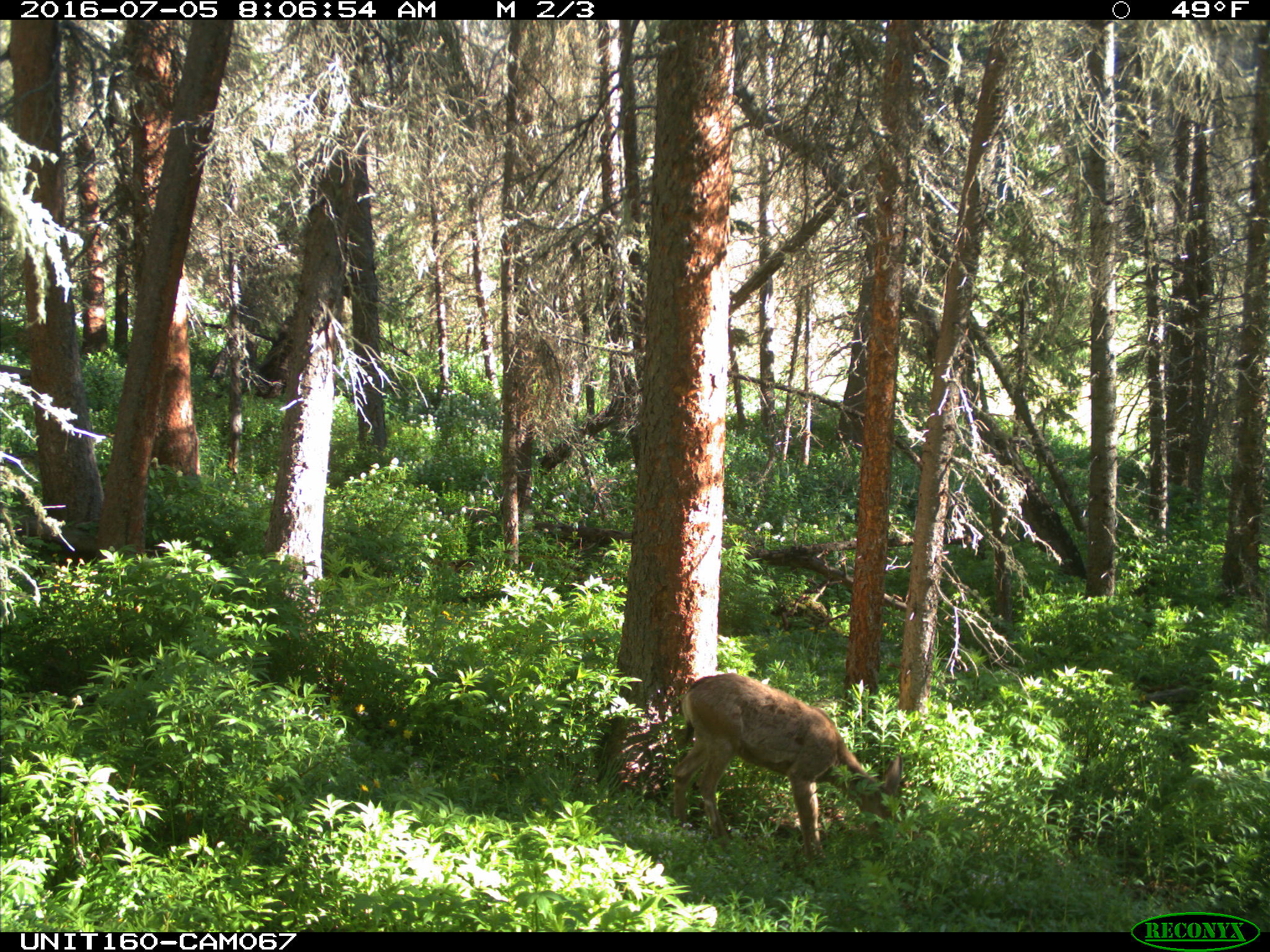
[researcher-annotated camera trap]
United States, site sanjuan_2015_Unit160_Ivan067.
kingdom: Animalia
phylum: Chordata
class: Mammalia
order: Artiodactyla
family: Cervidae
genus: Odocoileus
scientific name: Odocoileus hemionus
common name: mule deer